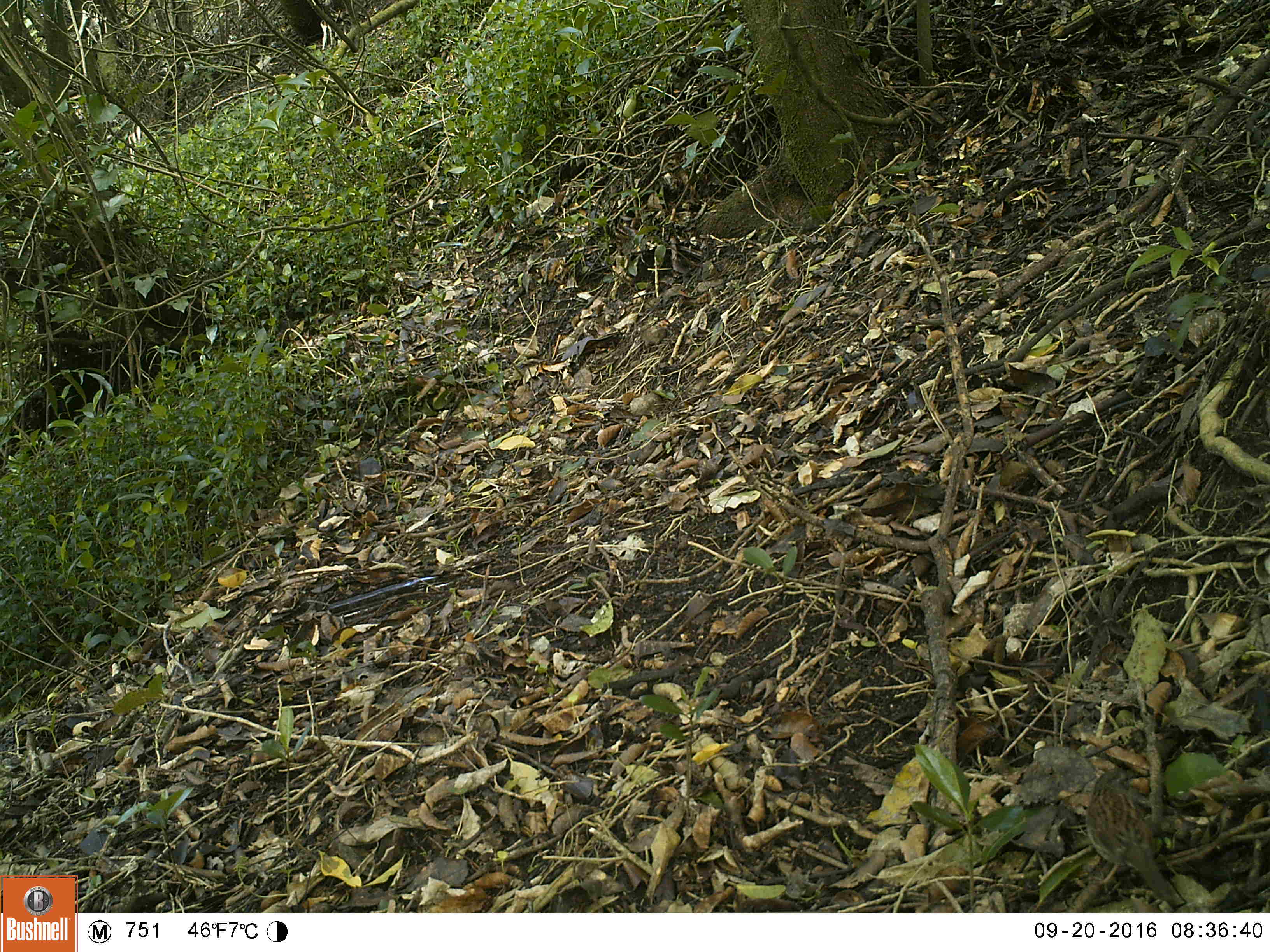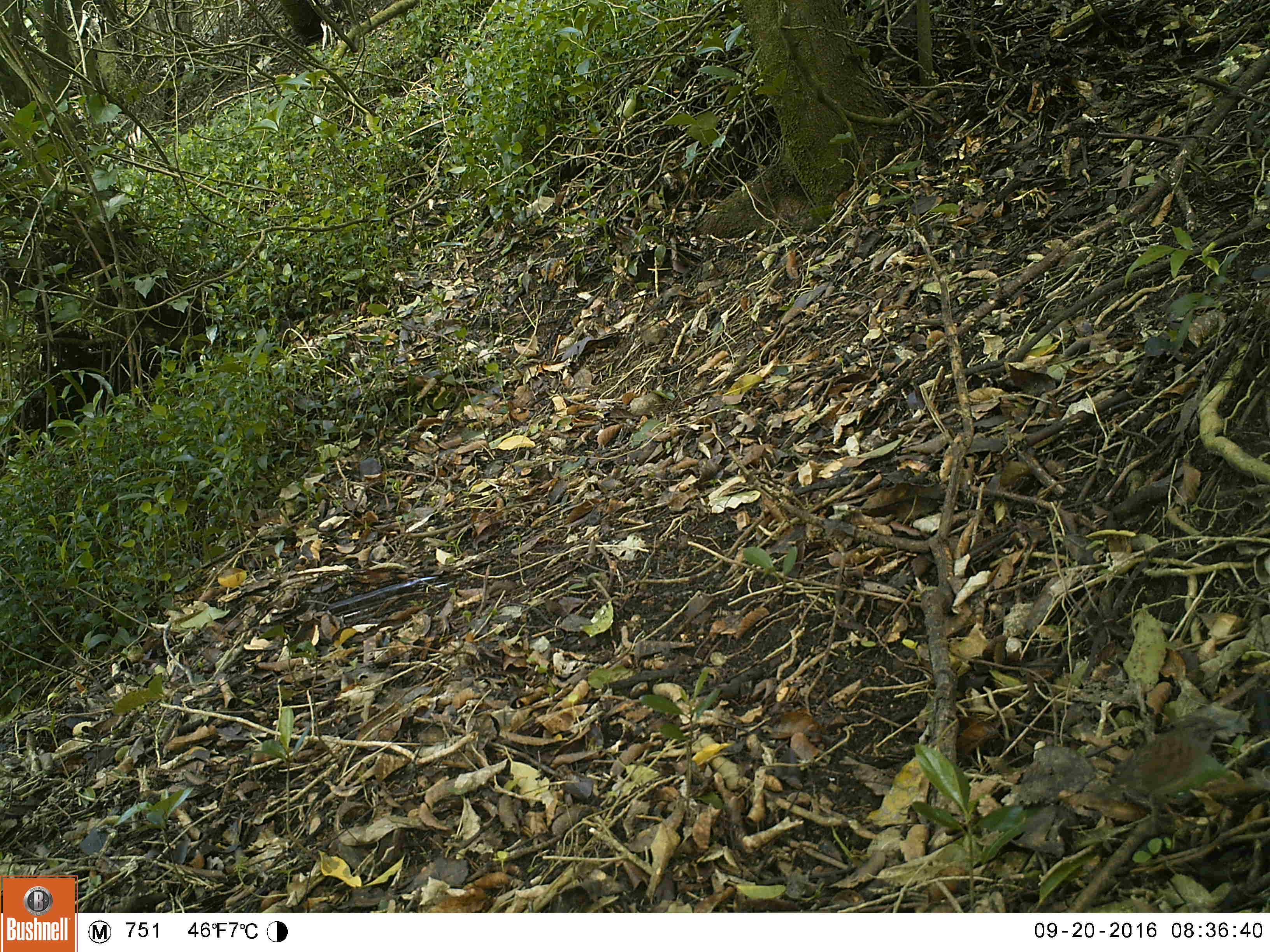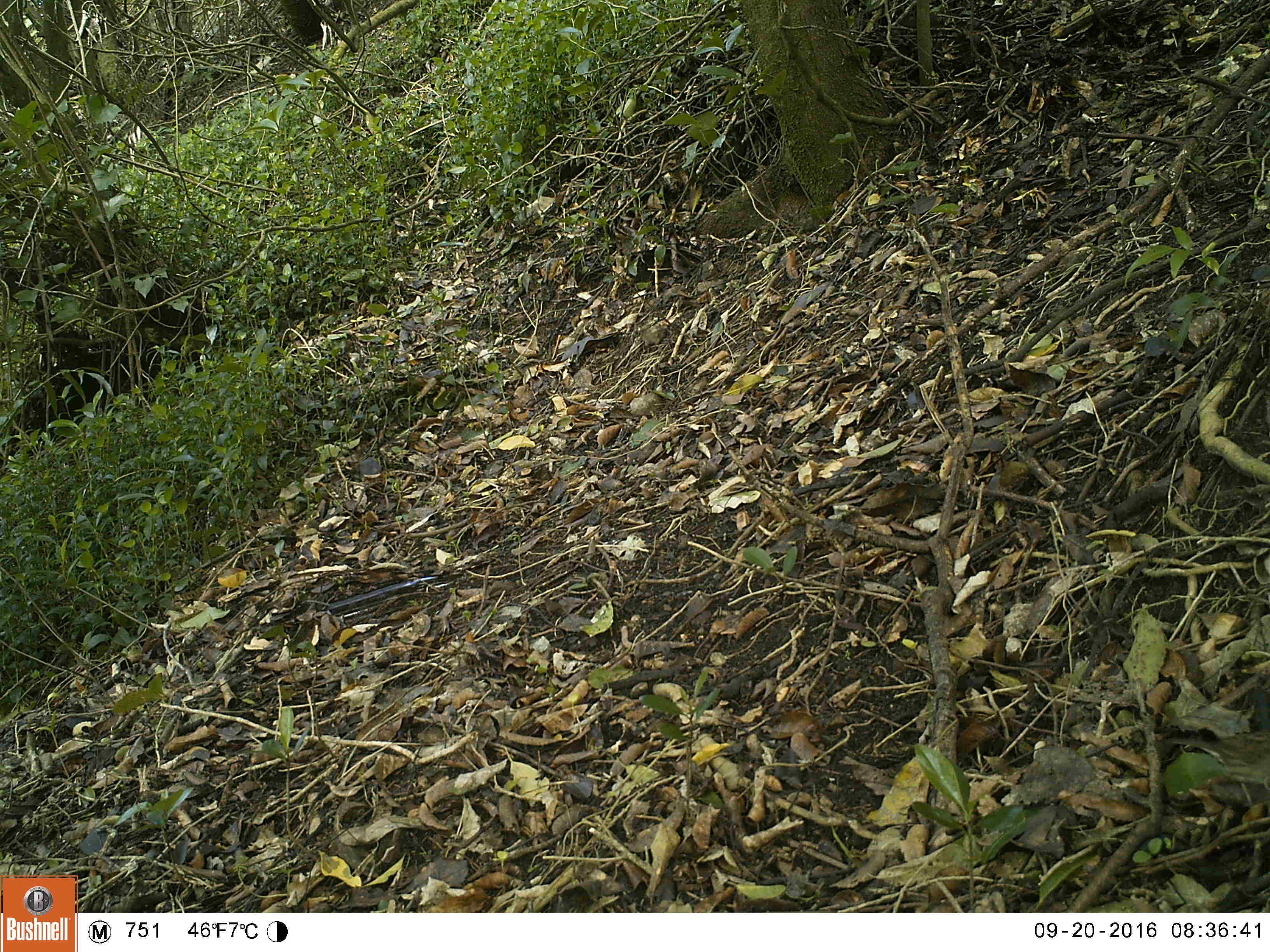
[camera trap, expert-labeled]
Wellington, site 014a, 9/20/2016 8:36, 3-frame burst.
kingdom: Animalia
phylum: Chordata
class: Aves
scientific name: Aves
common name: bird